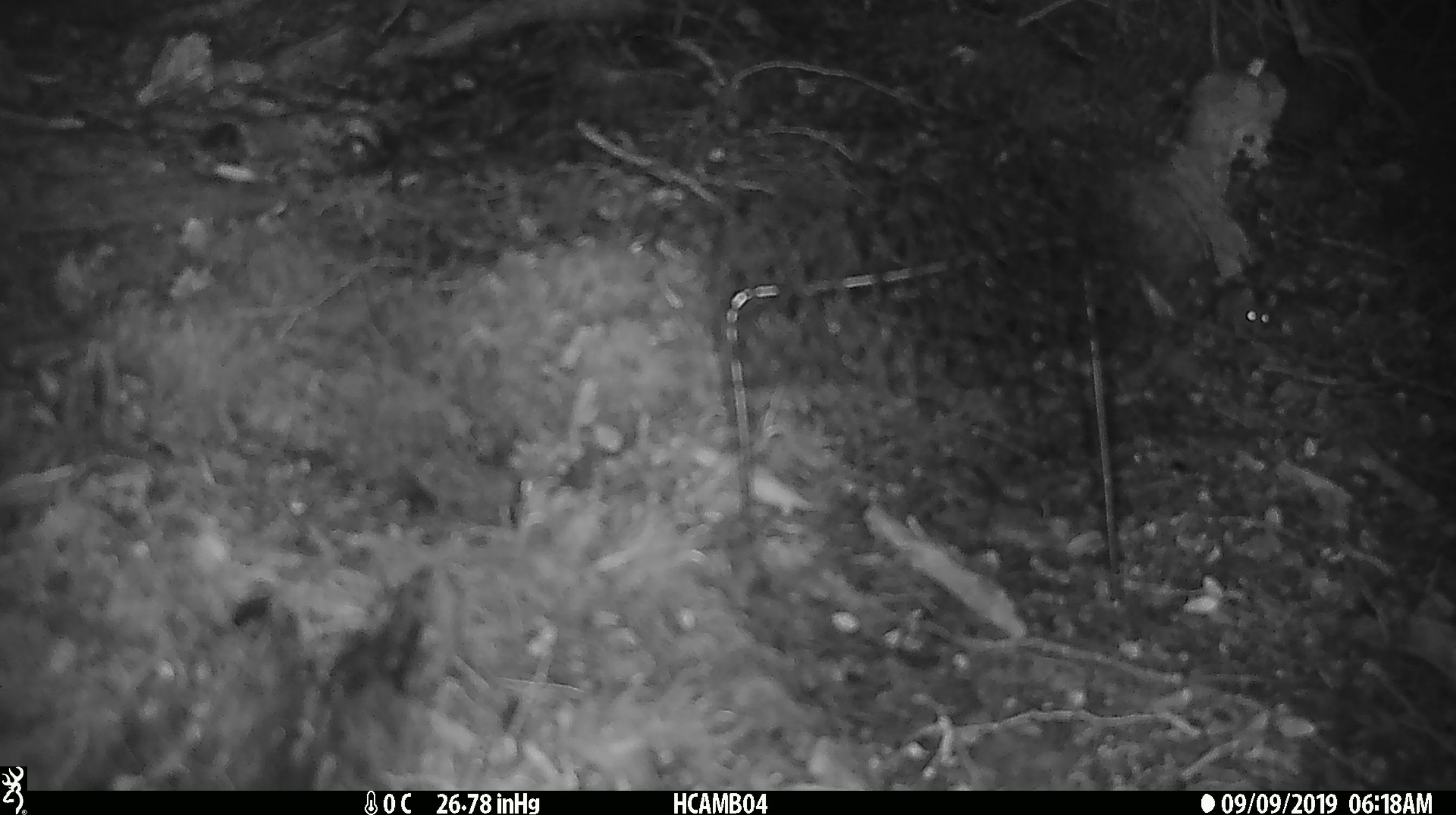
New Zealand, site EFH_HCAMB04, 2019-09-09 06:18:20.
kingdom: Animalia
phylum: Chordata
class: Mammalia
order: Rodentia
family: Muridae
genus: Mus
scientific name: Mus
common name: mouse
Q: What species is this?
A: Mouse (Mus).